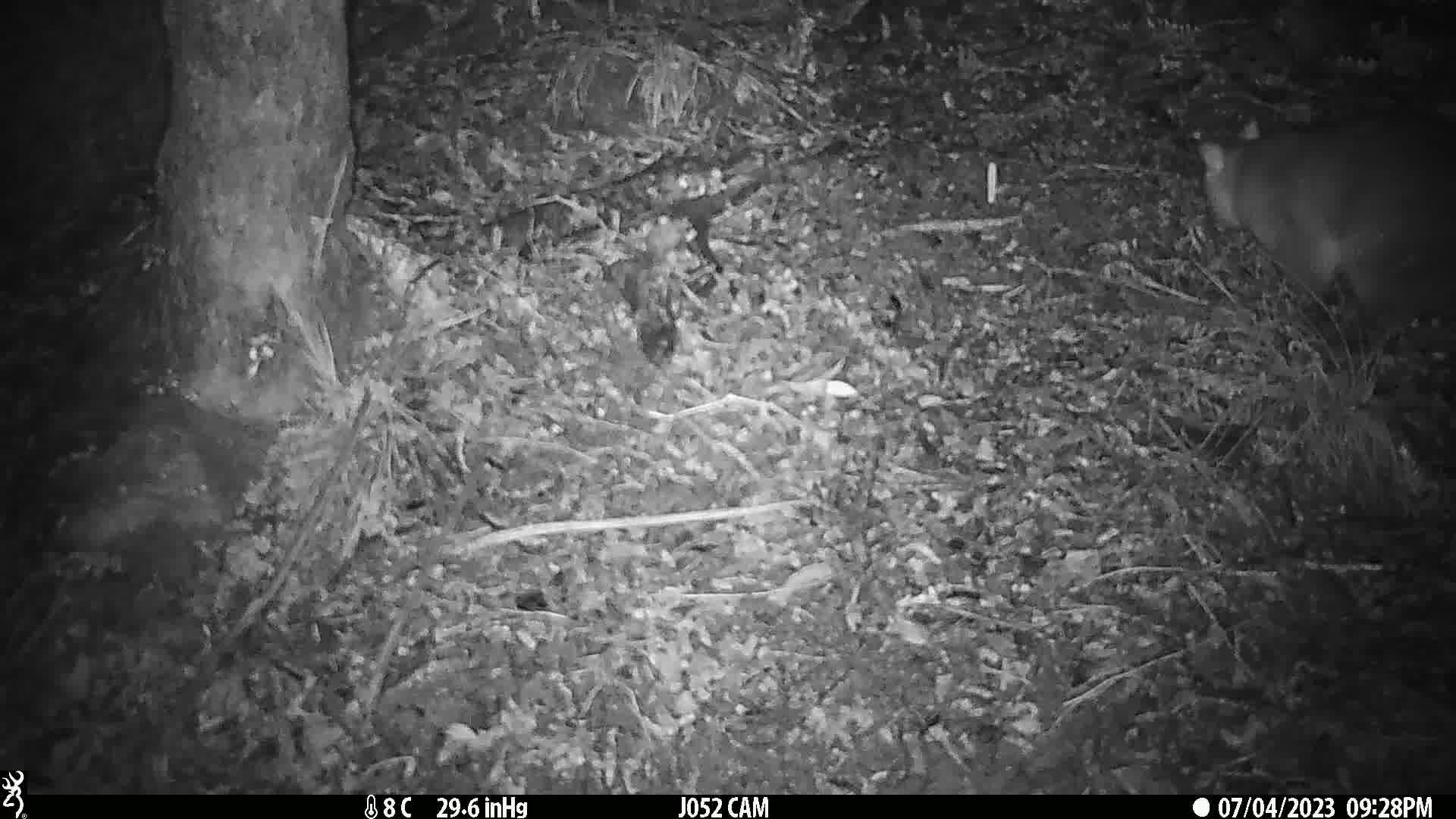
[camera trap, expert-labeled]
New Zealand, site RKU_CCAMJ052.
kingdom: Animalia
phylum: Chordata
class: Mammalia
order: Diprotodontia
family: Phalangeridae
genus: Trichosurus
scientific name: Trichosurus vulpecula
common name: common brushtail possum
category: possum